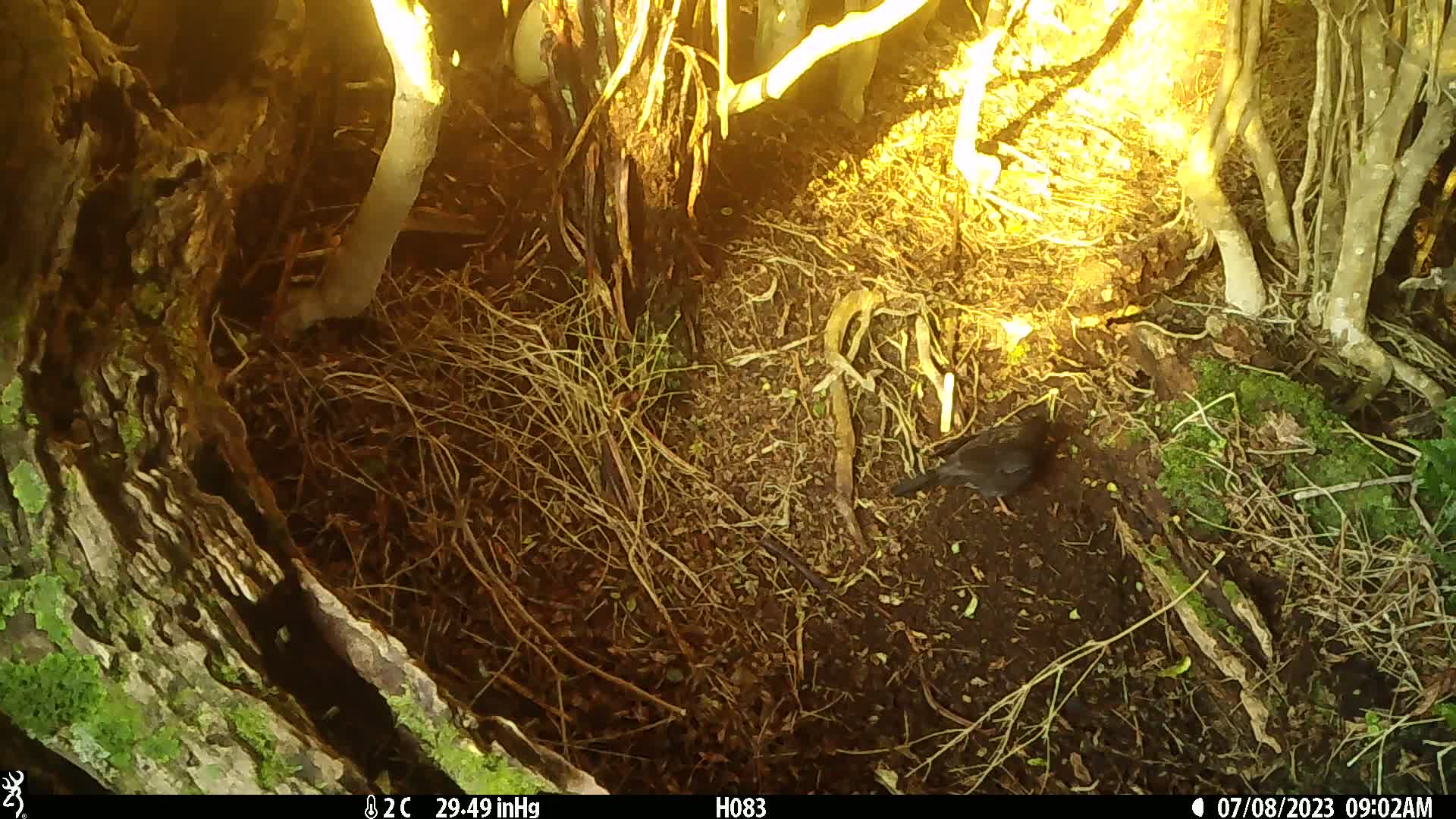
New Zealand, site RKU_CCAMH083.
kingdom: Animalia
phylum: Chordata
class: Aves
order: Passeriformes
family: Turdidae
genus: Turdus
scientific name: Turdus merula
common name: eurasian blackbird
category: blackbird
Blackbird (eurasian blackbird) (Turdus merula).